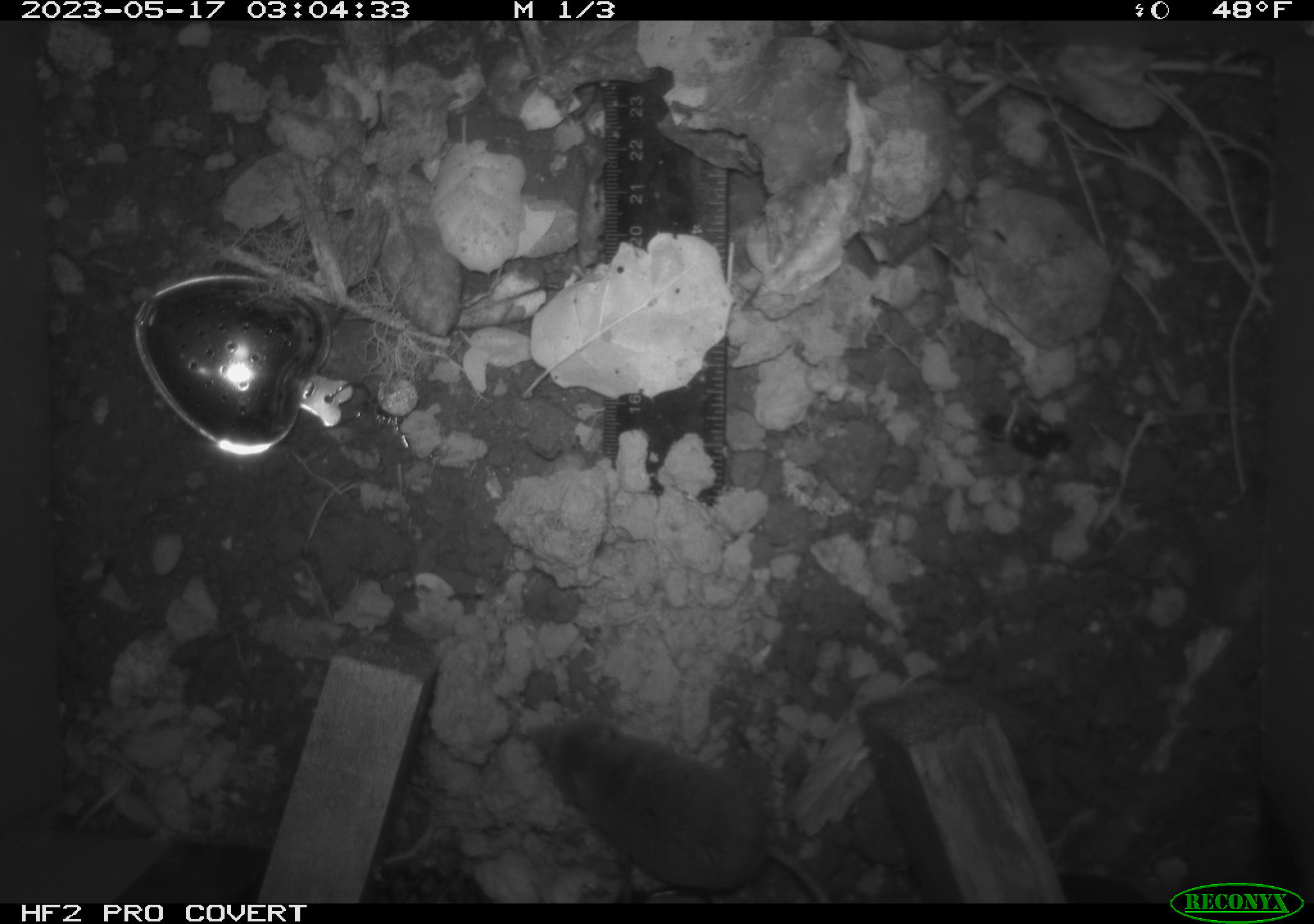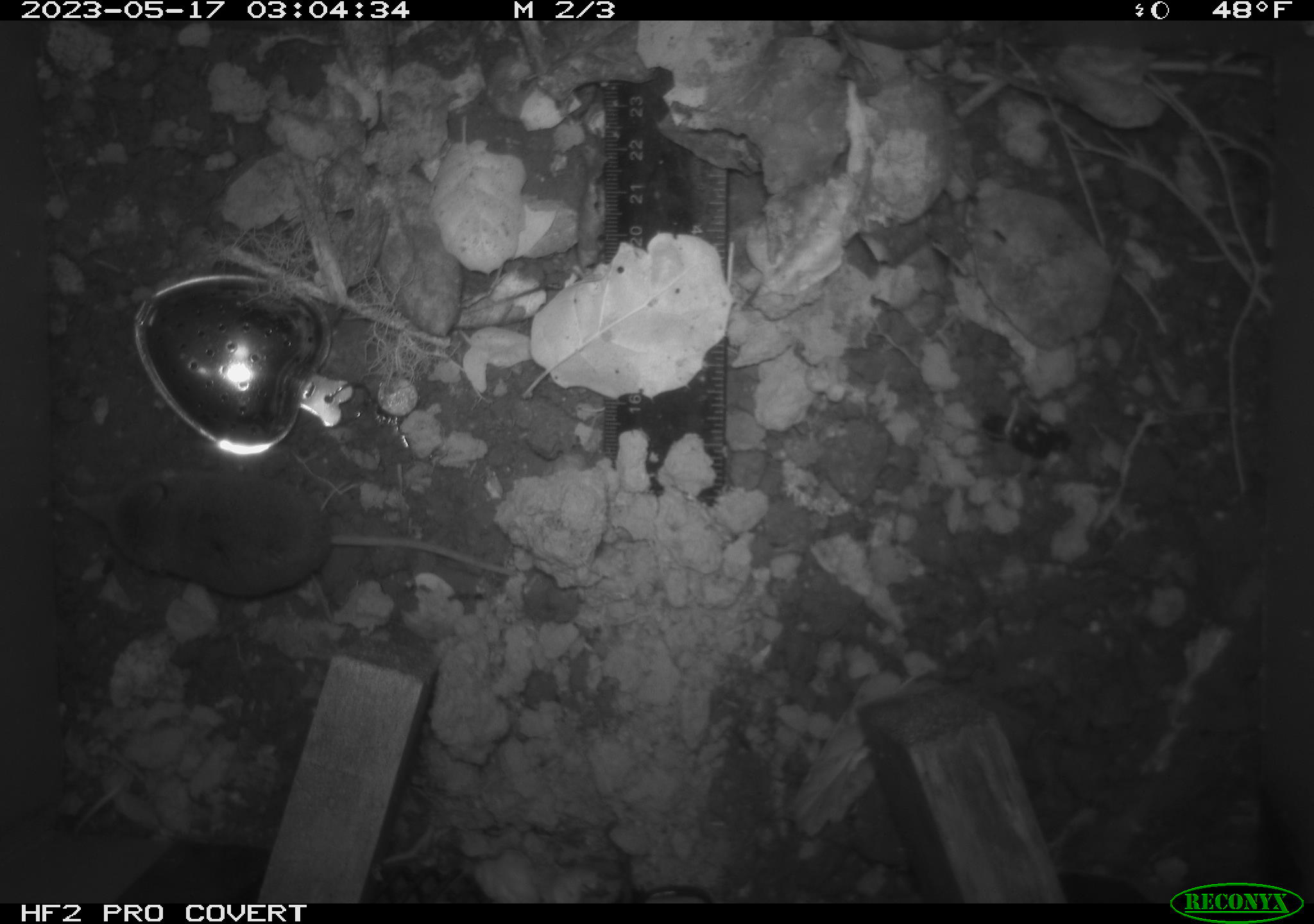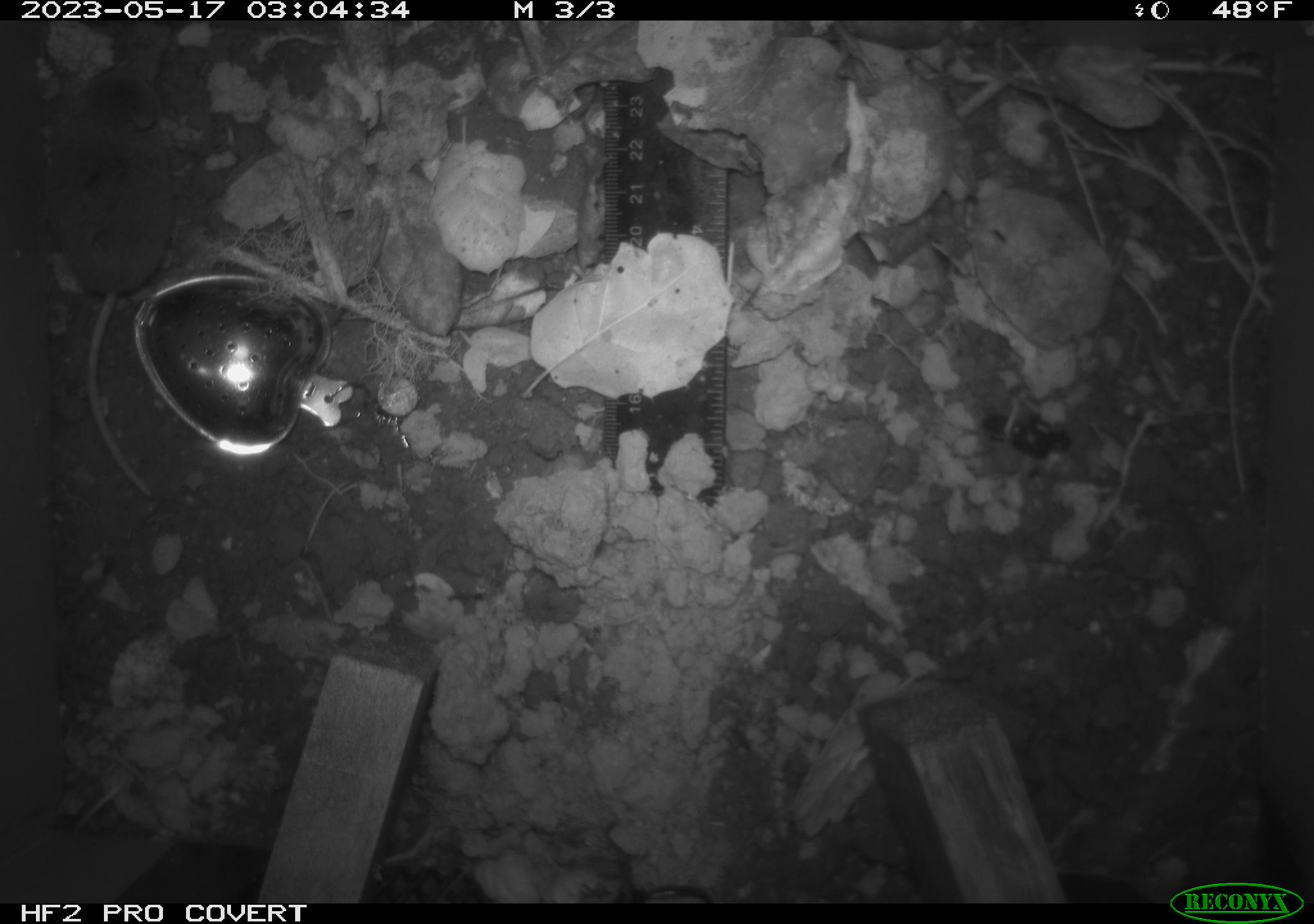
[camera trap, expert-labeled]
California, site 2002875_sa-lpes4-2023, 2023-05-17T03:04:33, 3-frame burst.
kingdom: Animalia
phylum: Chordata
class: Mammalia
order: Eulipotyphla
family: Soricidae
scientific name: Soricidae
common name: shrews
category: soricidae family